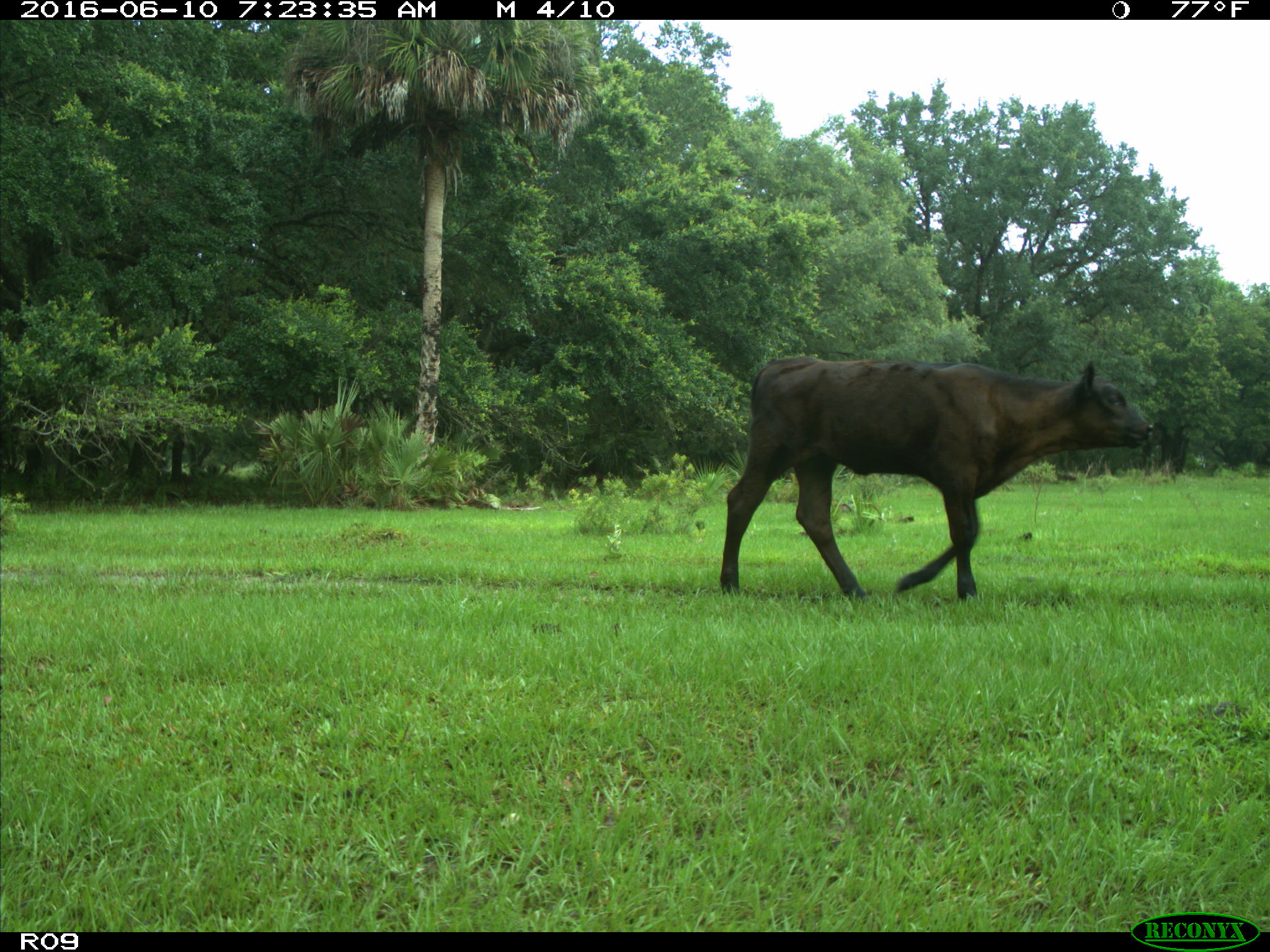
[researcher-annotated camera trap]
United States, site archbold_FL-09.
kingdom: Animalia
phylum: Chordata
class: Mammalia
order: Artiodactyla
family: Bovidae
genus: Bos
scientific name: Bos taurus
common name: domestic cow